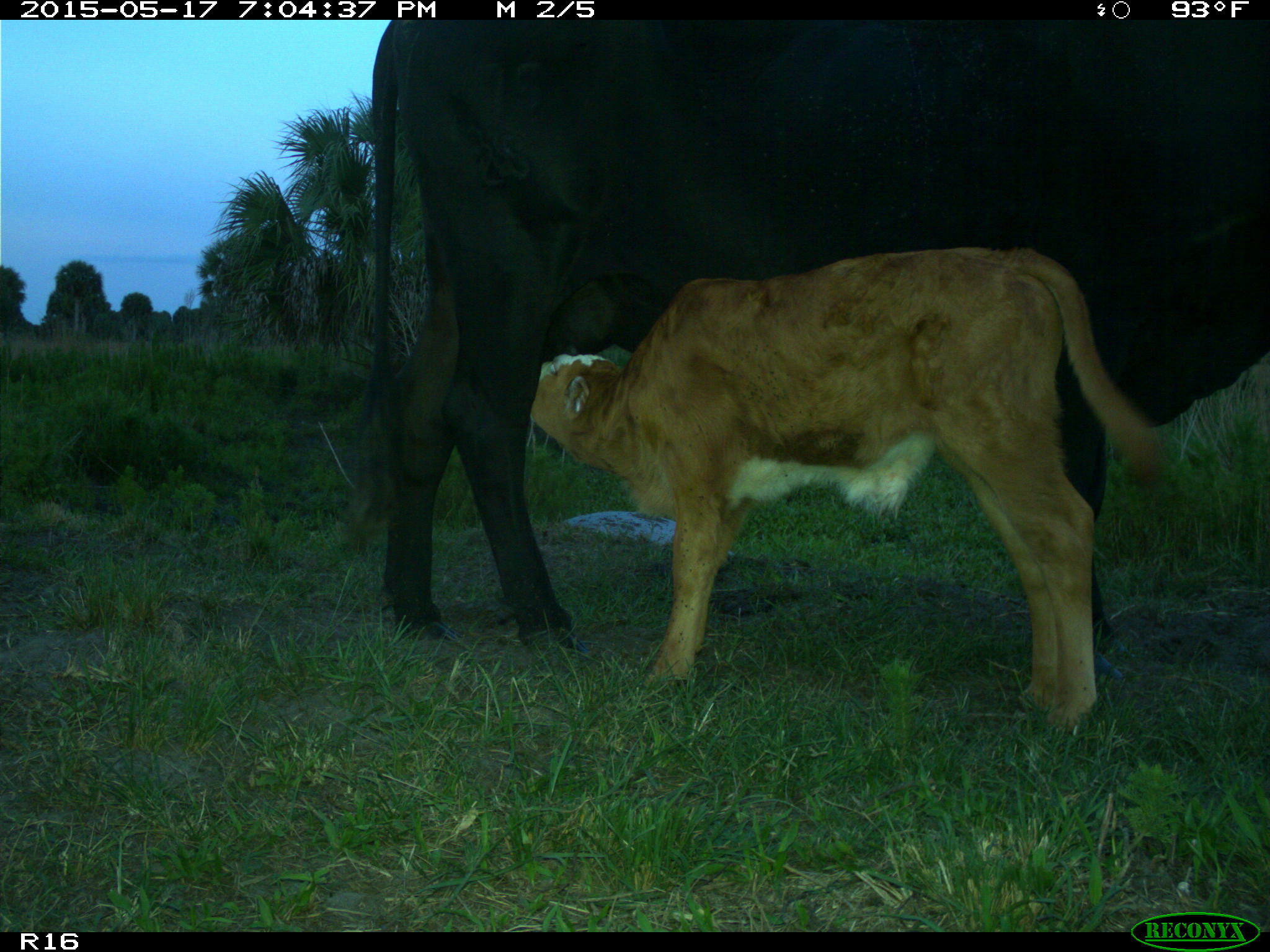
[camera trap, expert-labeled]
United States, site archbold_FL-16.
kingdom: Animalia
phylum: Chordata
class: Mammalia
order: Artiodactyla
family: Bovidae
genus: Bos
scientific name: Bos taurus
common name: domestic cow